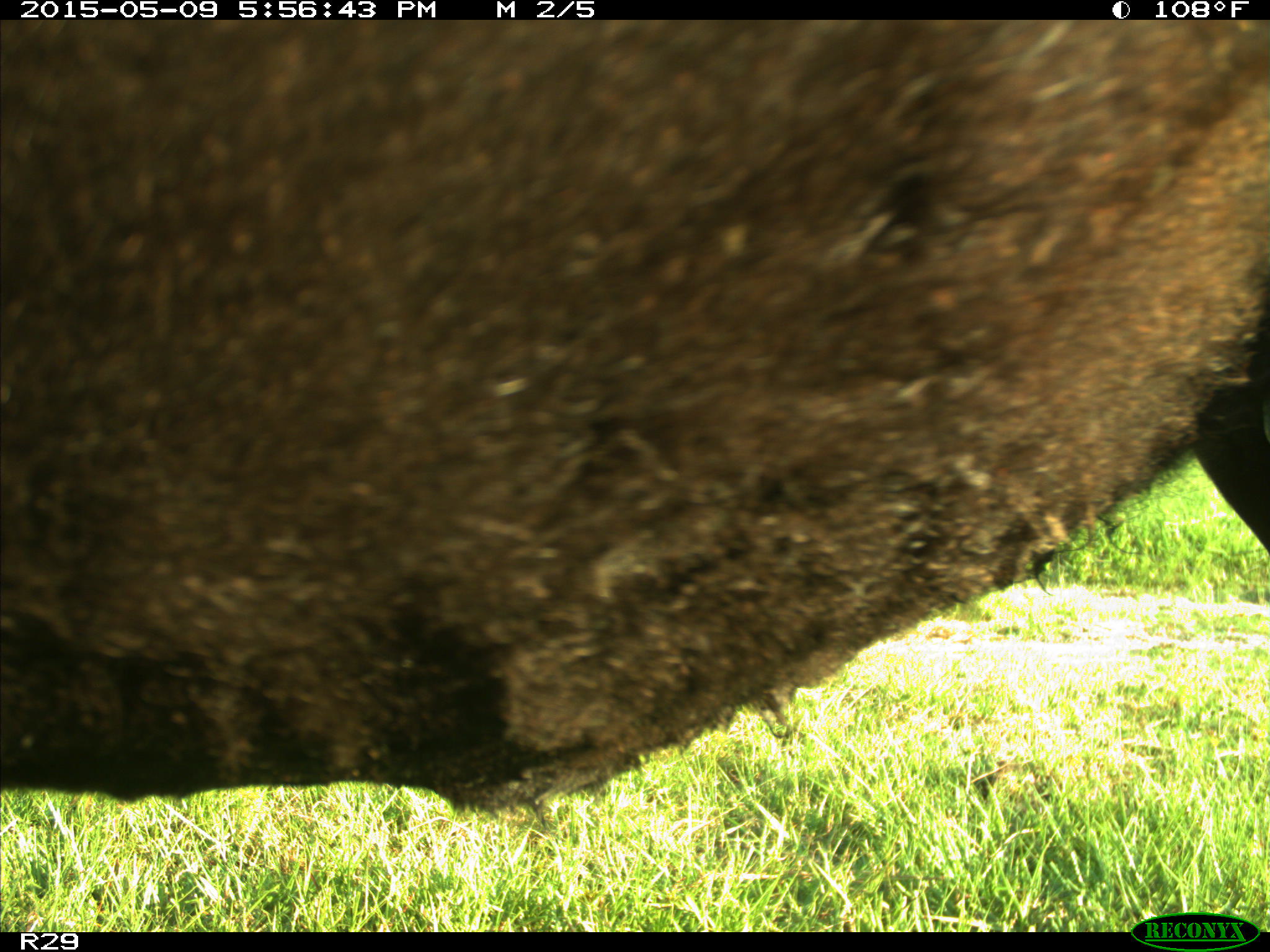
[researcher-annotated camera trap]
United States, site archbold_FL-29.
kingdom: Animalia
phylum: Chordata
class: Mammalia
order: Artiodactyla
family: Bovidae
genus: Bos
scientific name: Bos taurus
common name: domestic cow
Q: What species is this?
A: Bos taurus (domestic cow).